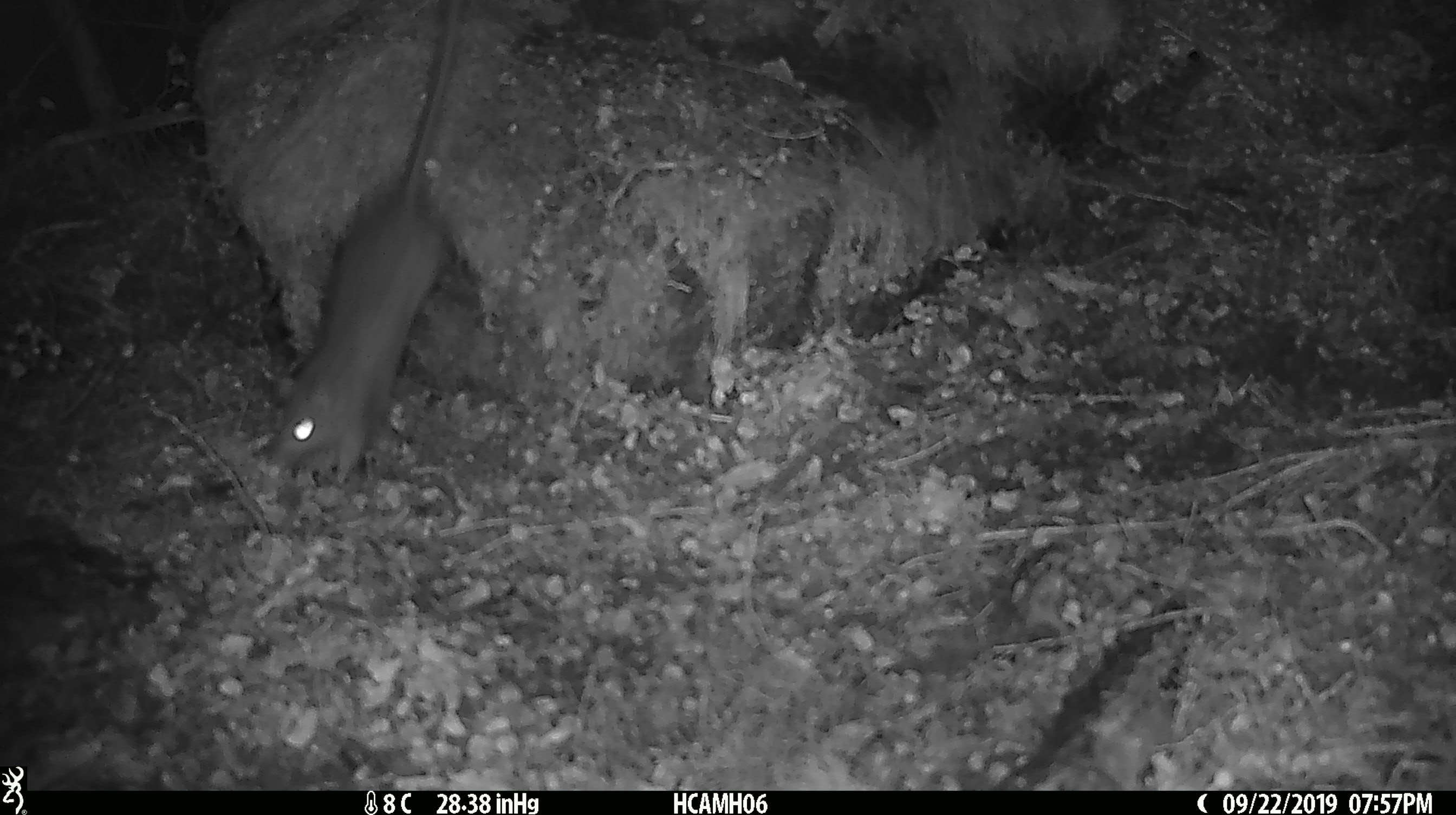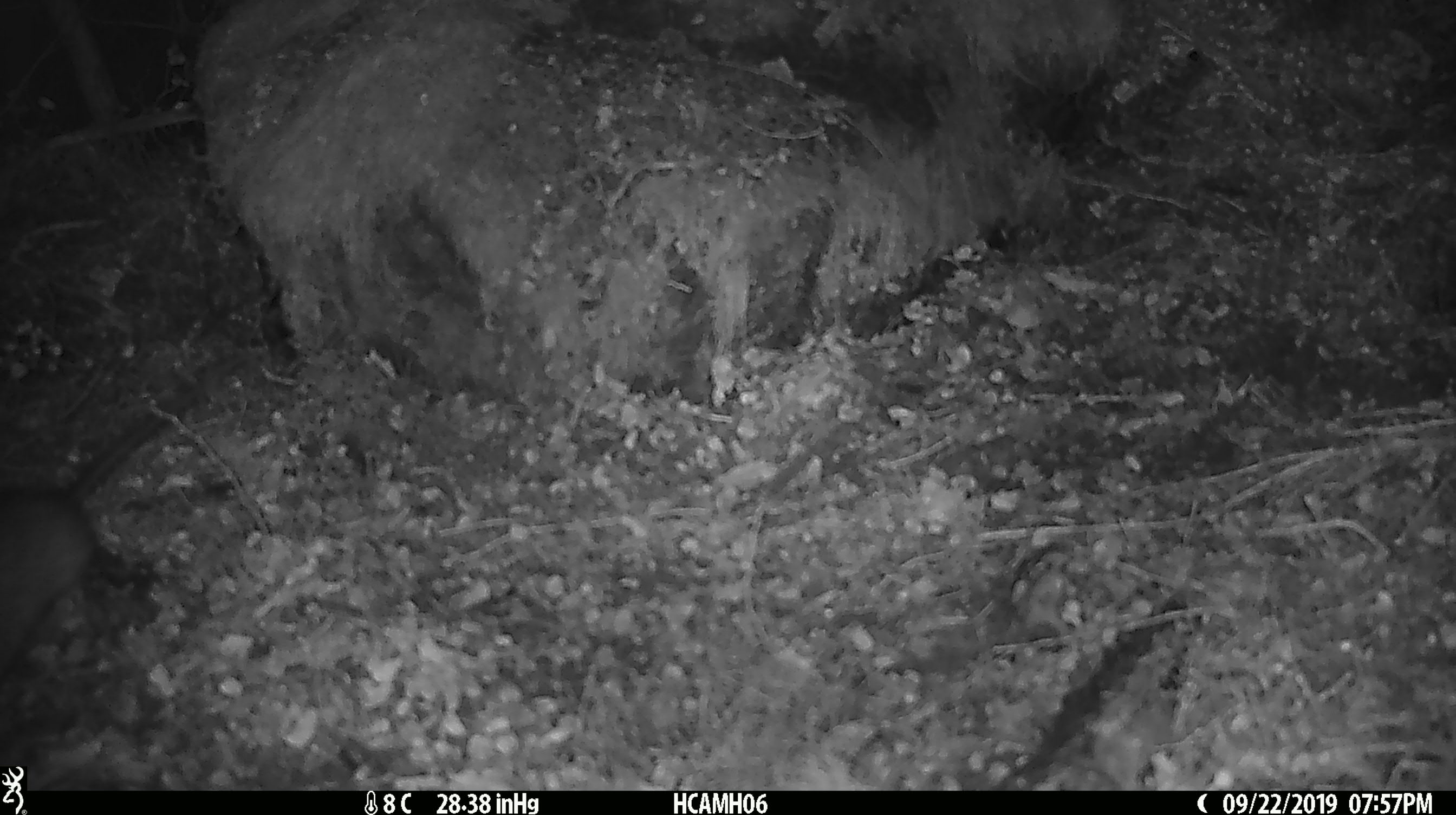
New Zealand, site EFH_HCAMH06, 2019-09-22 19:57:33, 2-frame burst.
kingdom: Animalia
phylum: Chordata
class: Mammalia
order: Rodentia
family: Muridae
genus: Mus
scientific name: Mus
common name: mouse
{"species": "mouse (Mus)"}